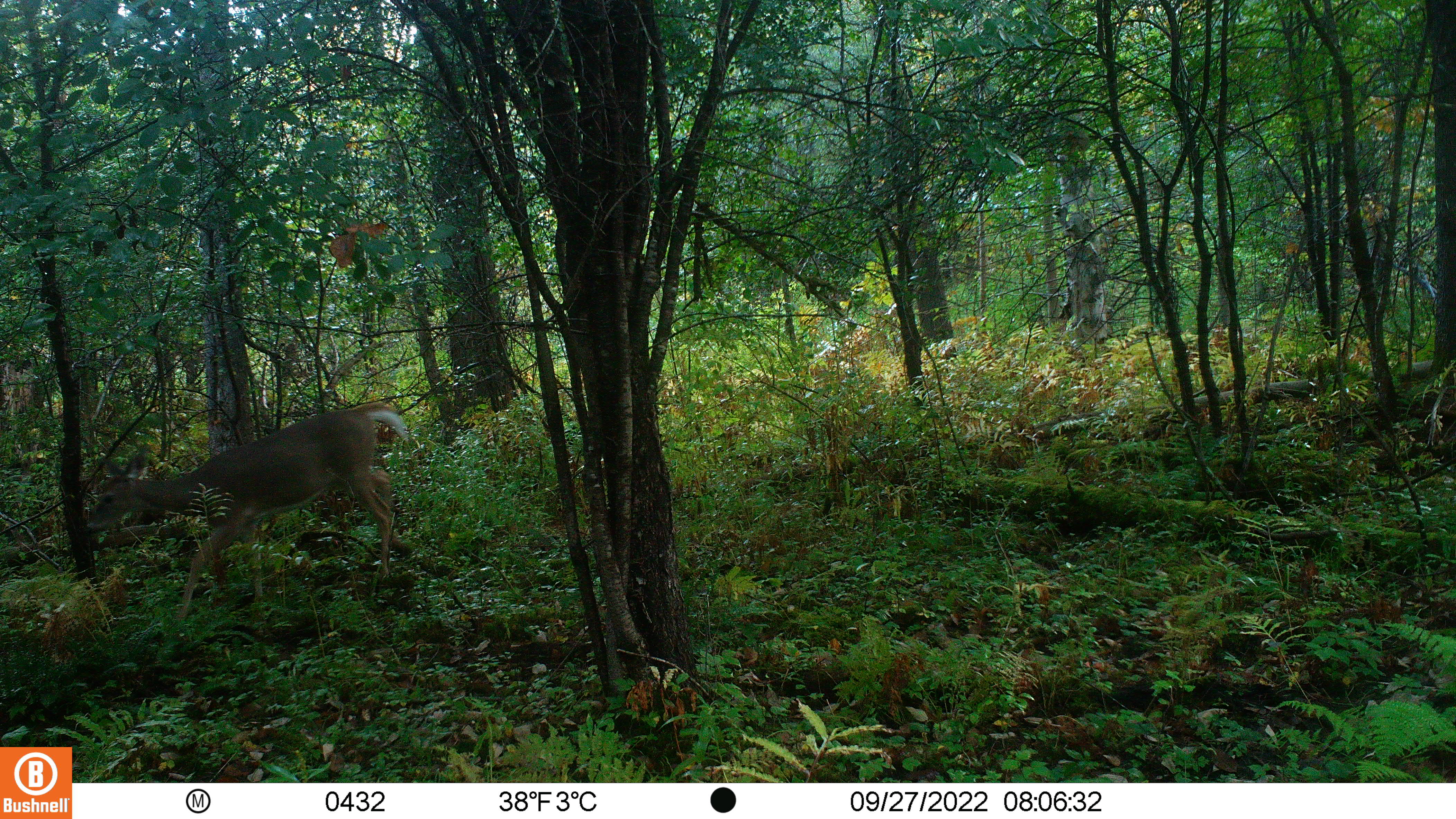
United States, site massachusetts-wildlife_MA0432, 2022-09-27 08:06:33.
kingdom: Animalia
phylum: Chordata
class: Mammalia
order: Artiodactyla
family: Cervidae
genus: Odocoileus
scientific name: Odocoileus virginianus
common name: white-tailed deer